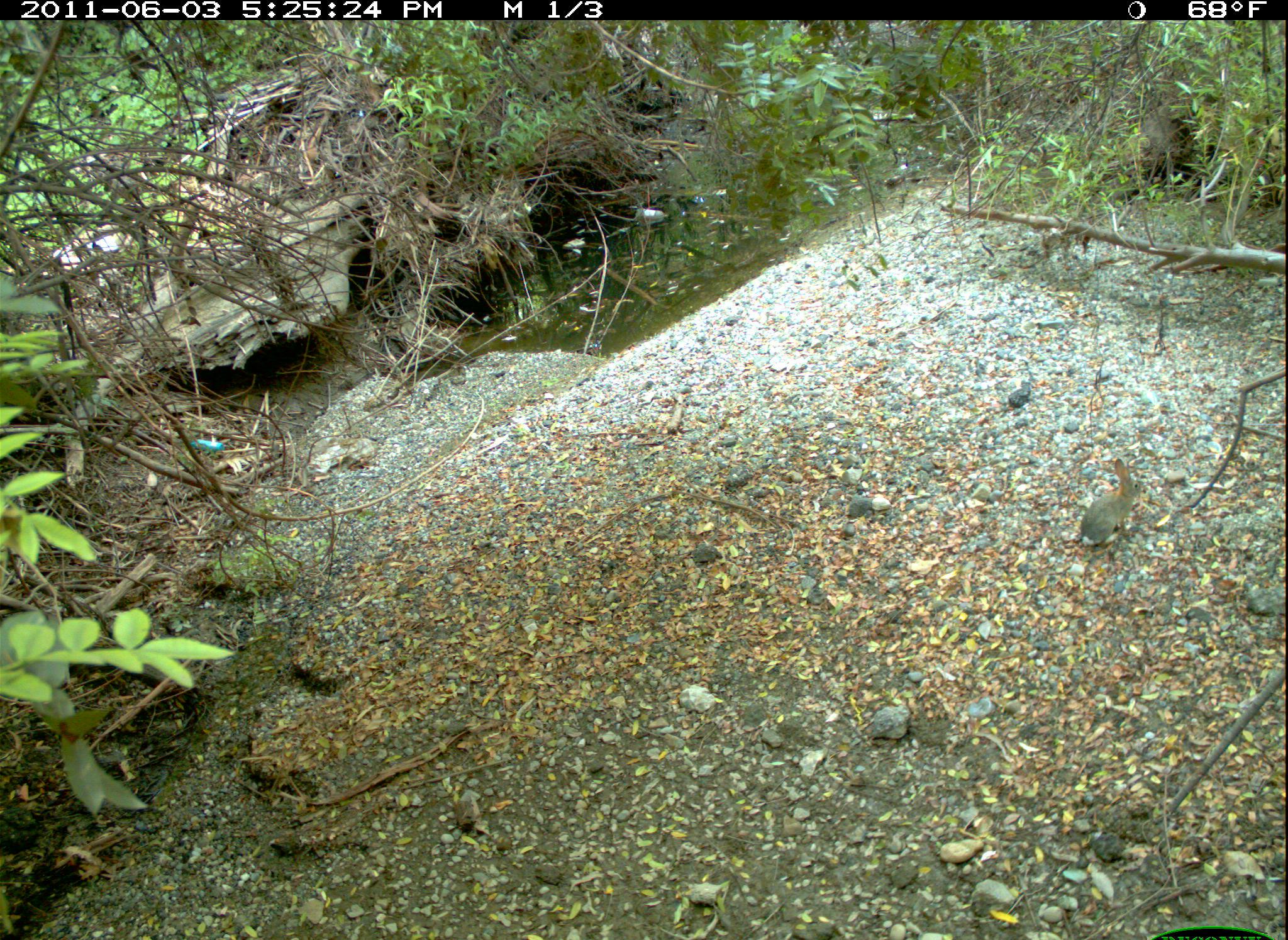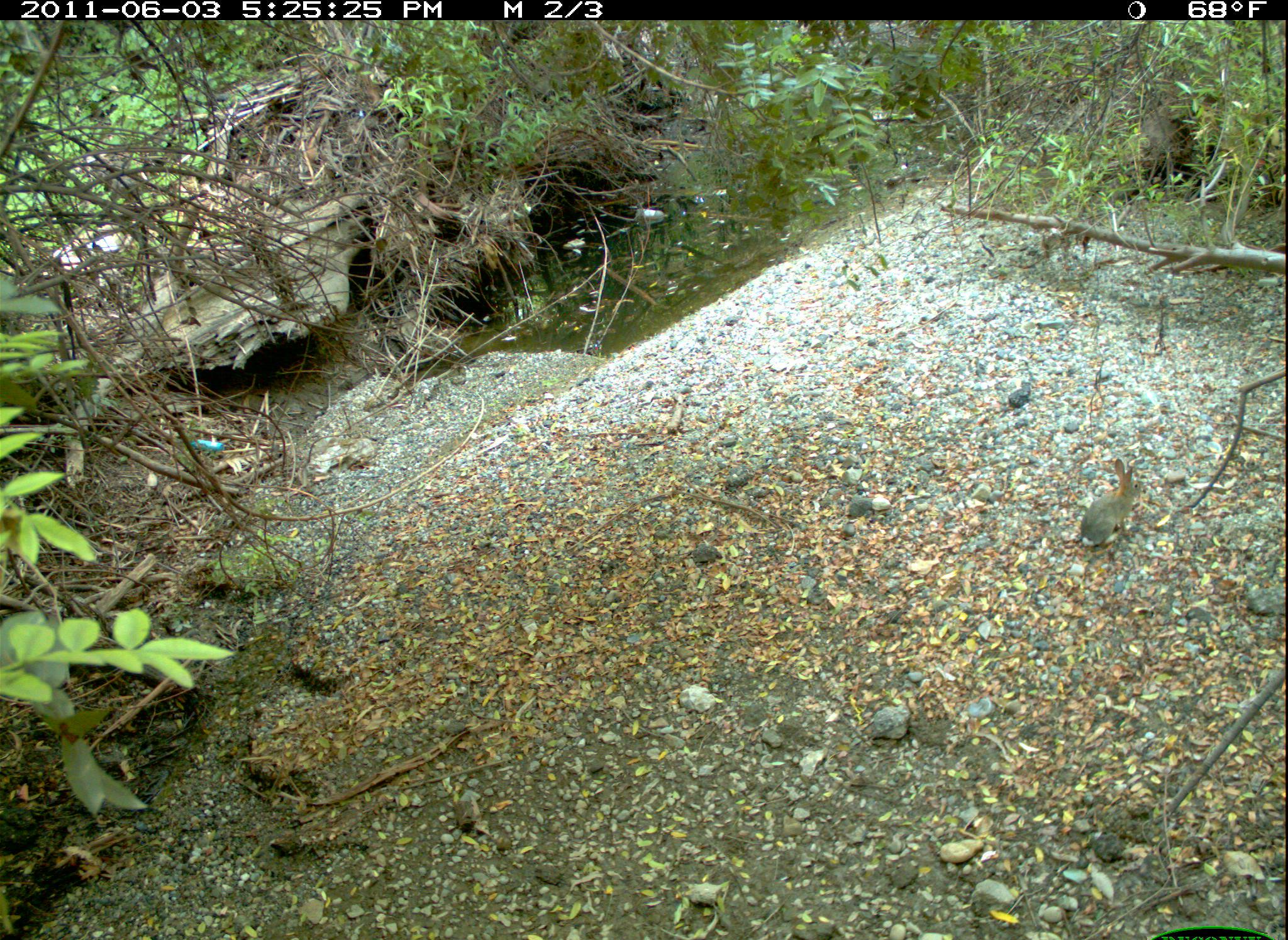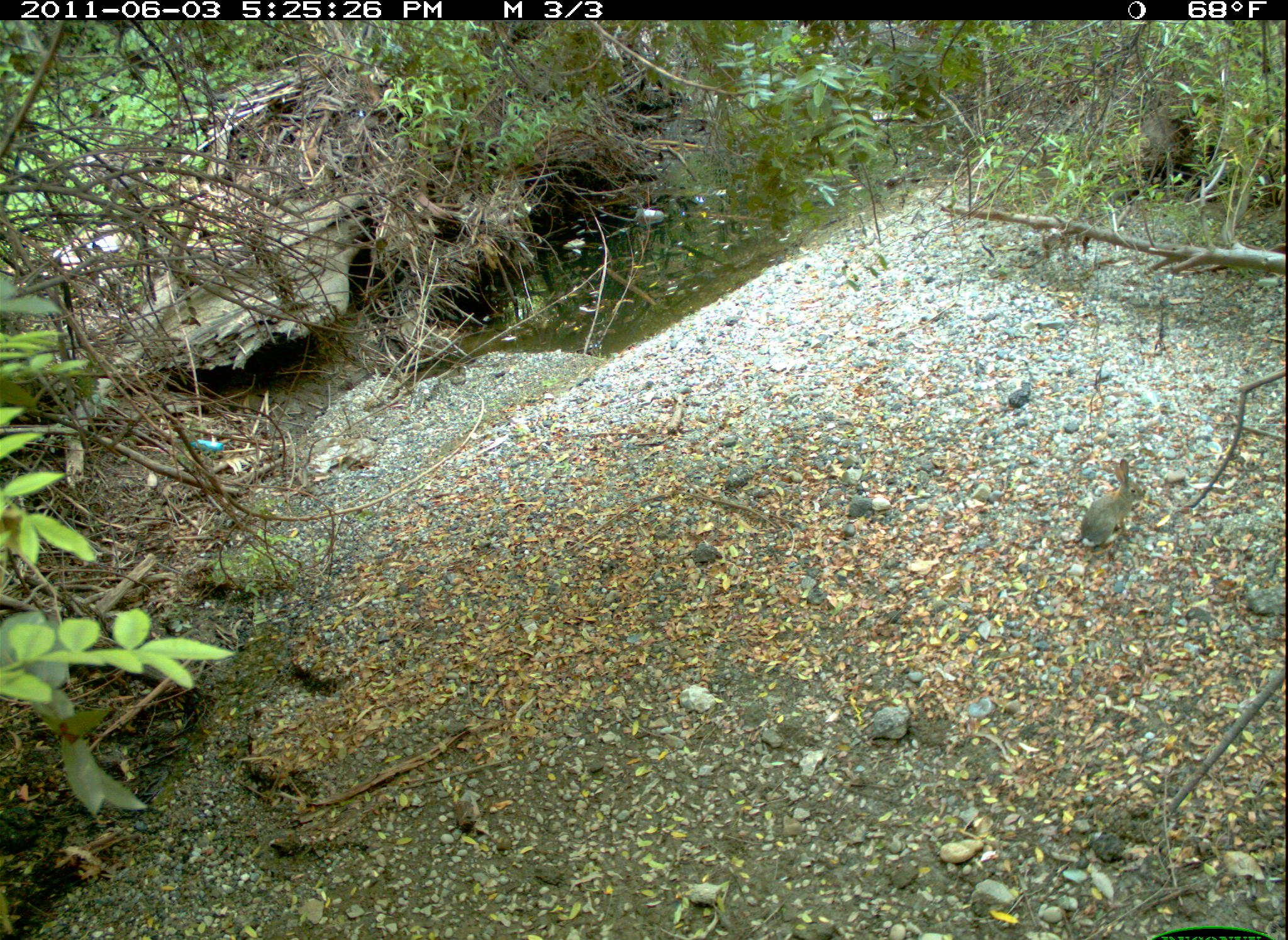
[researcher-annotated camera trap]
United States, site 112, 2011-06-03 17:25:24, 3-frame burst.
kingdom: Animalia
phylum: Chordata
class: Mammalia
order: Lagomorpha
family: Leporidae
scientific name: Leporidae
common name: rabbits and hares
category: rabbit